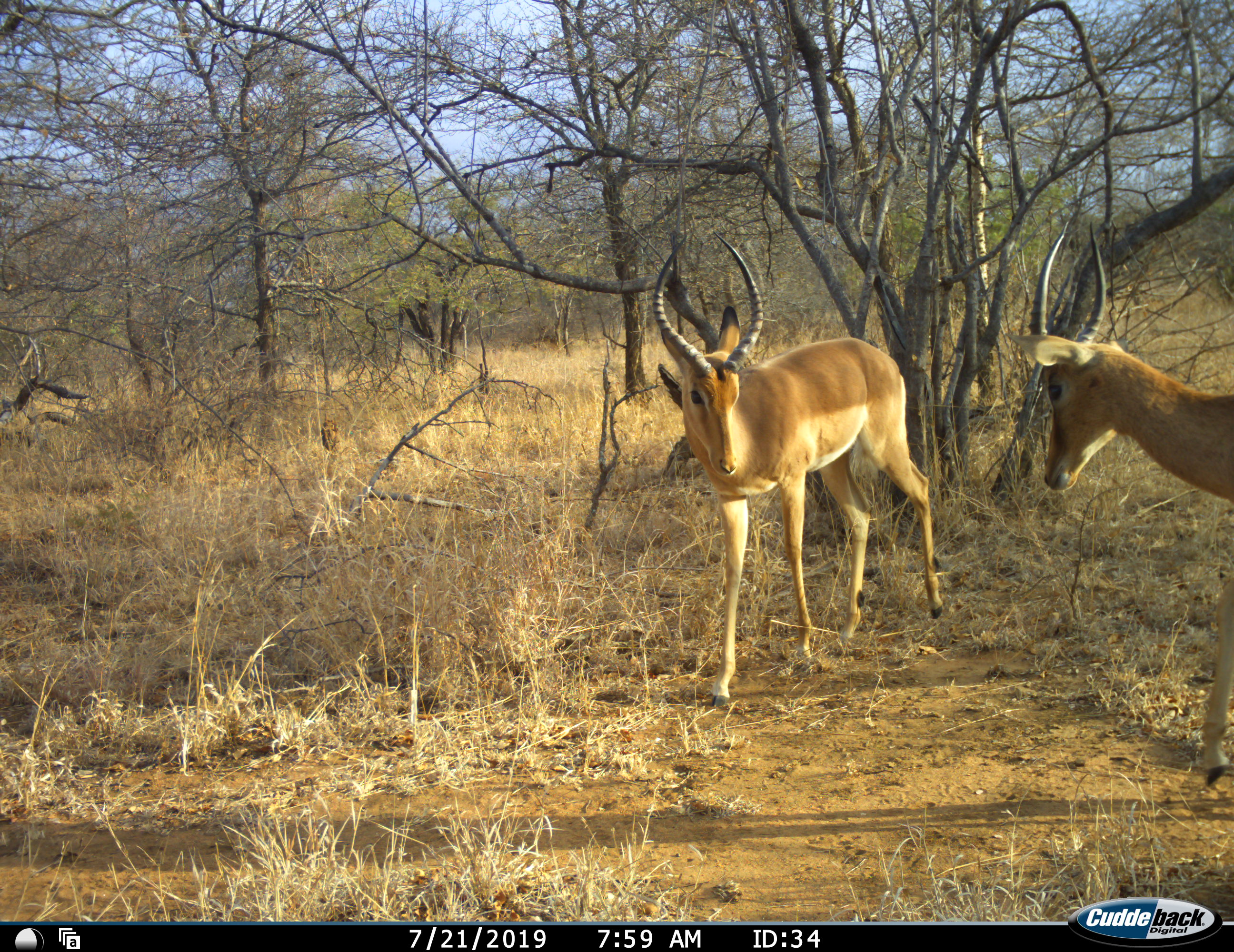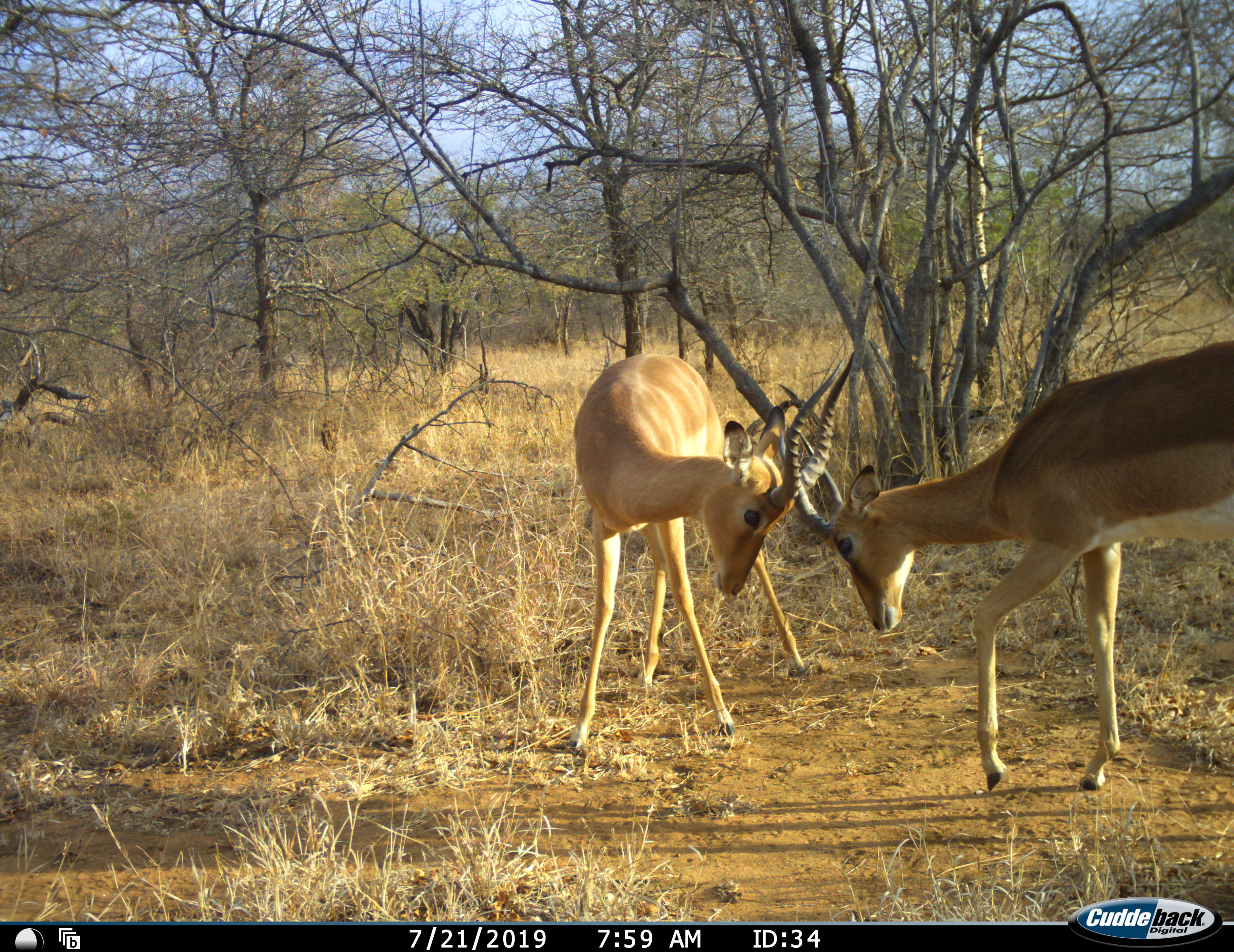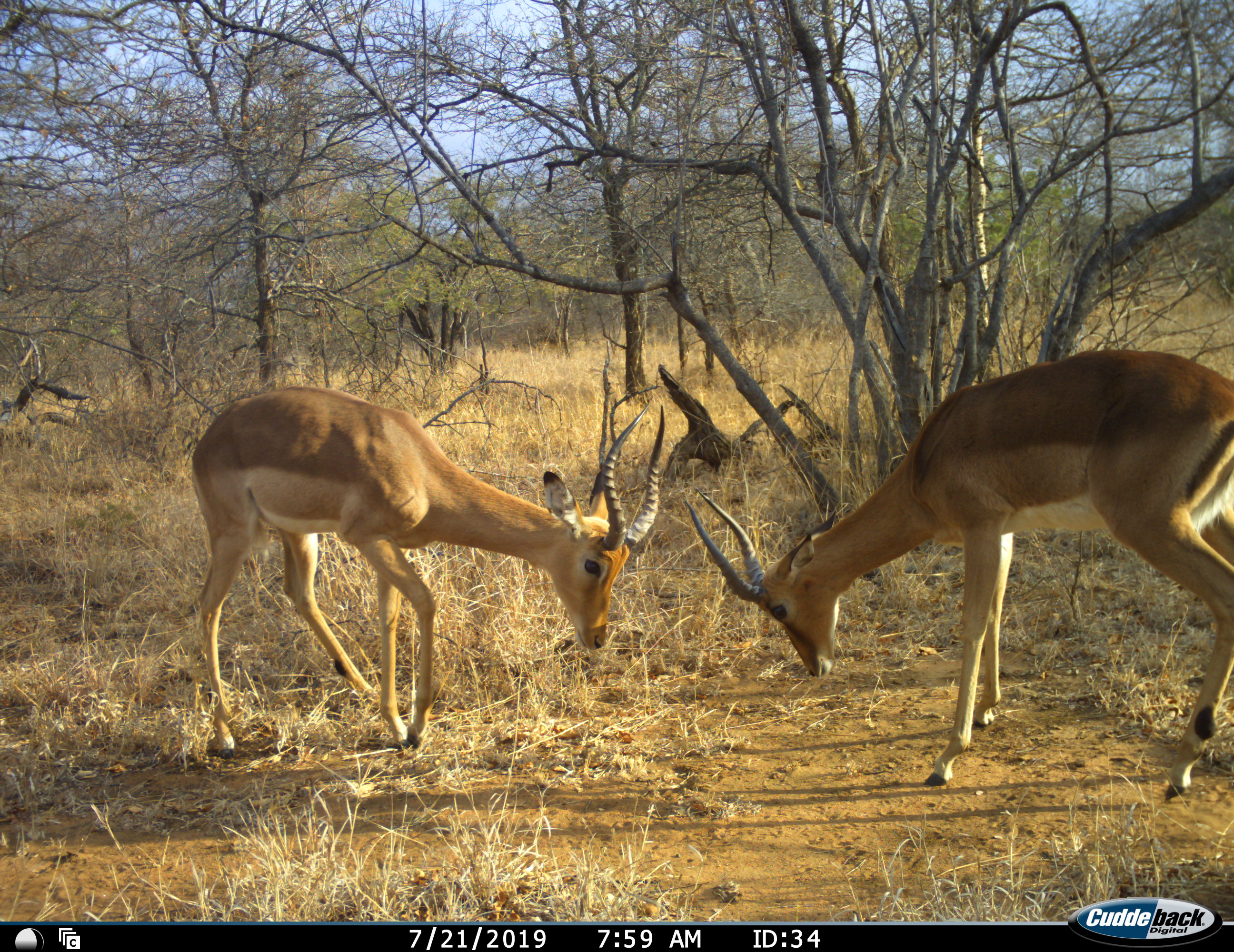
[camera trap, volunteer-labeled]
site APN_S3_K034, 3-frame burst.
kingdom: Animalia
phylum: Chordata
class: Mammalia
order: Artiodactyla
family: Bovidae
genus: Aepyceros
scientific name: Aepyceros melampus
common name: impala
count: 2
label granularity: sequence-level